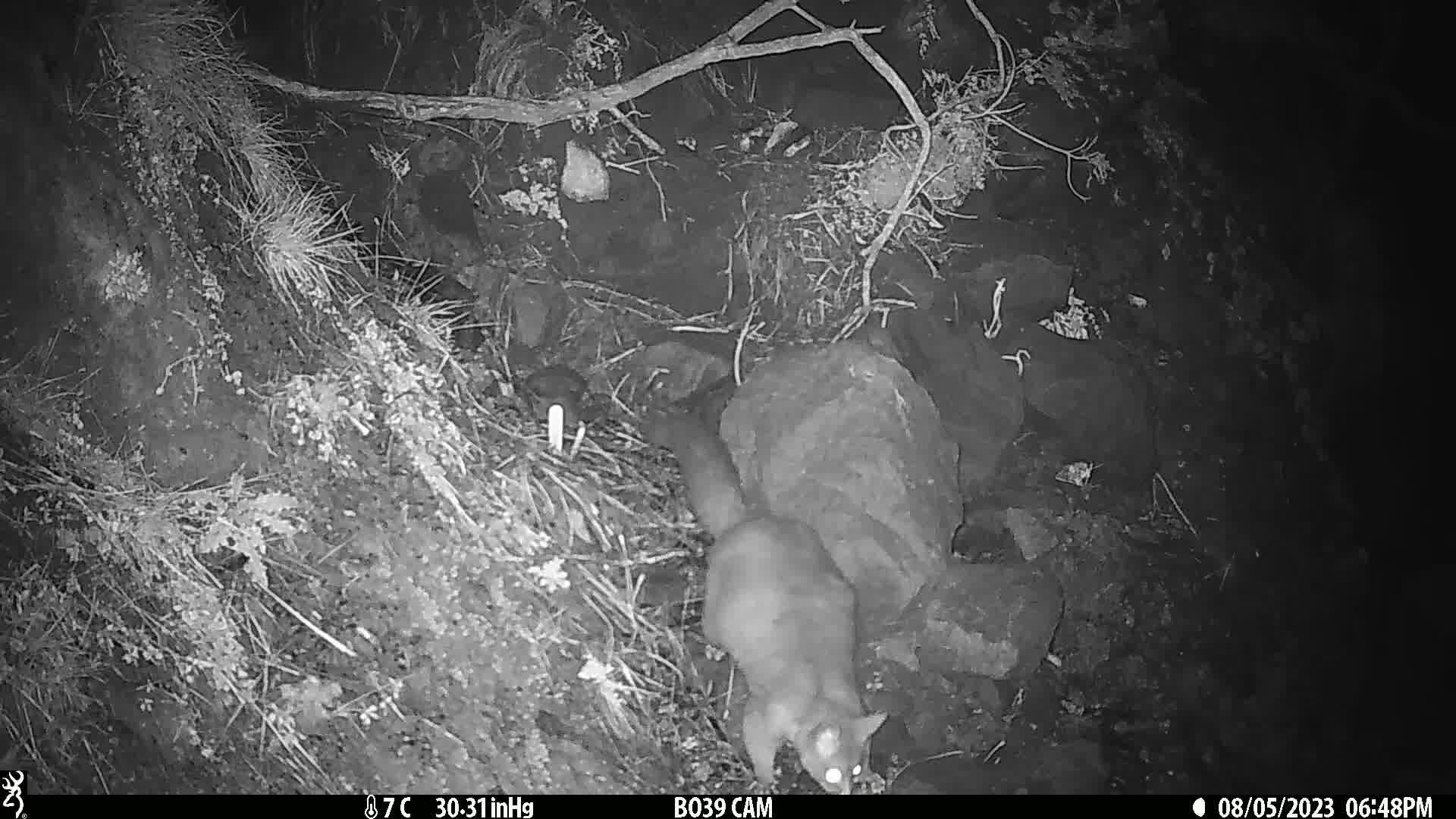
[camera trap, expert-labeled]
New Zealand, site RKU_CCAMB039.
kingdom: Animalia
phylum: Chordata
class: Mammalia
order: Diprotodontia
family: Phalangeridae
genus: Trichosurus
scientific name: Trichosurus vulpecula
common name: common brushtail possum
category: possum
Possum (common brushtail possum) (Trichosurus vulpecula).